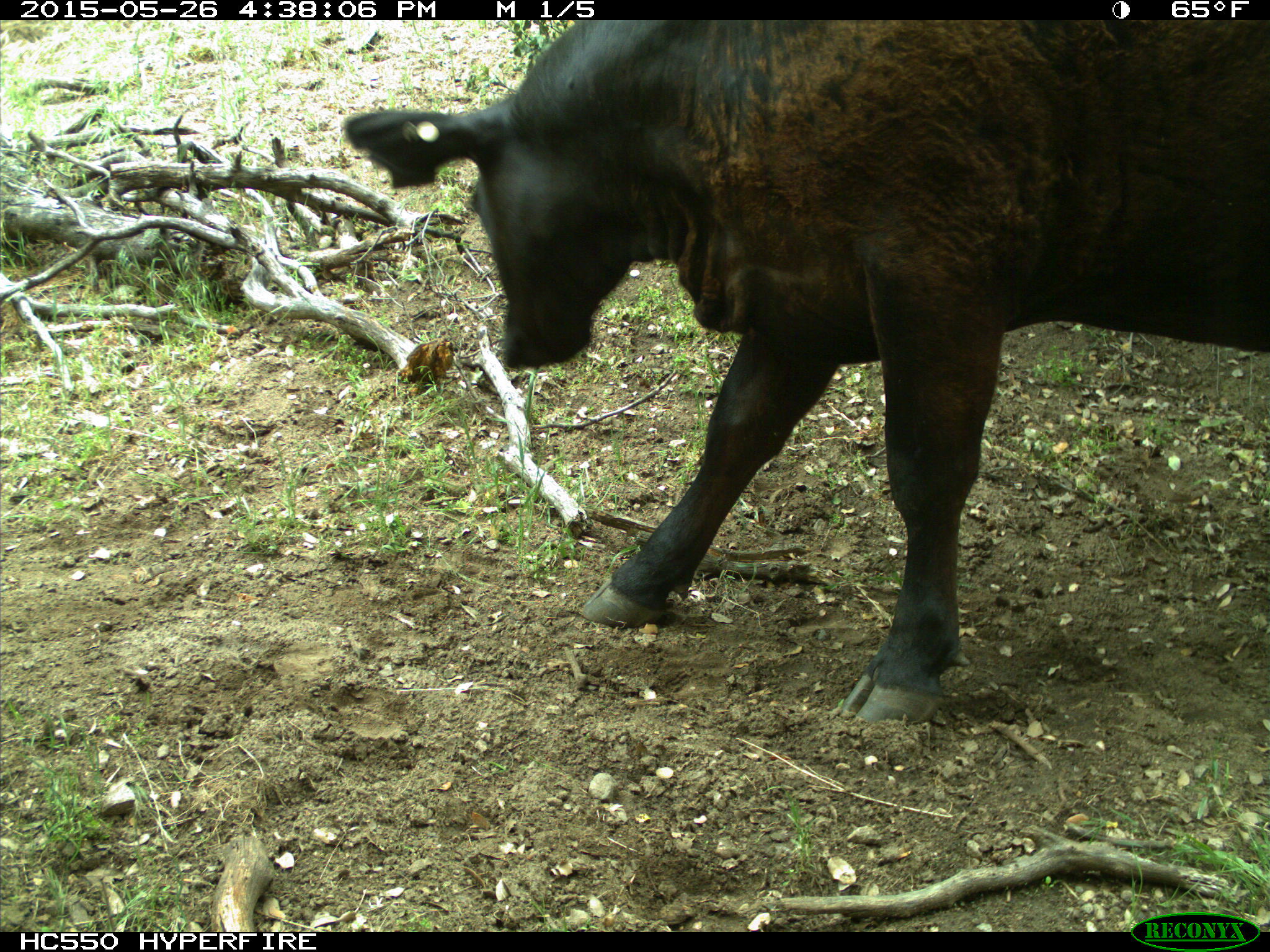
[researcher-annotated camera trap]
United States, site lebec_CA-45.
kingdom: Animalia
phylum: Chordata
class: Mammalia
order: Artiodactyla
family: Bovidae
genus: Bos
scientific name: Bos taurus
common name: domestic cow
Bos taurus (domestic cow).